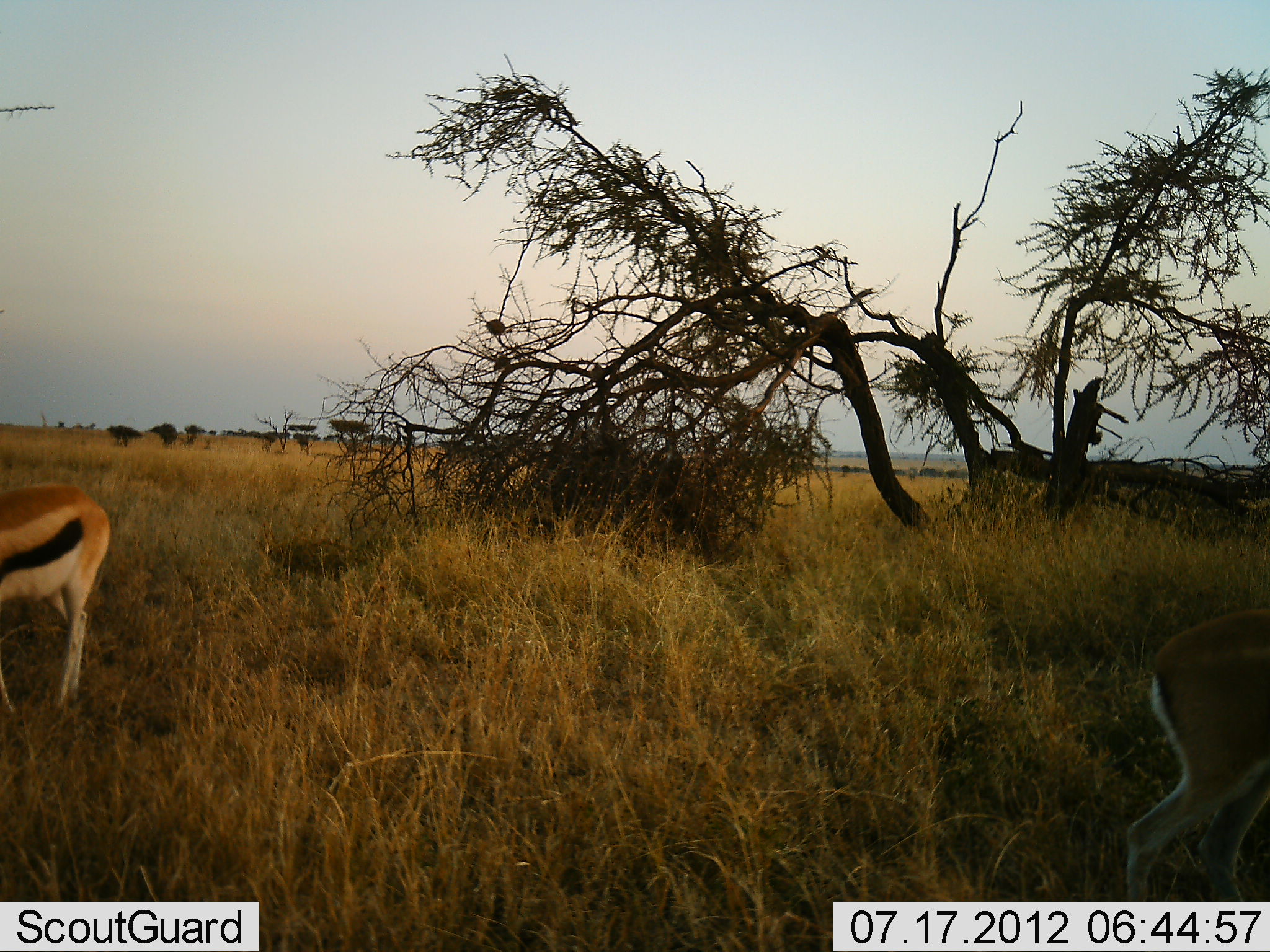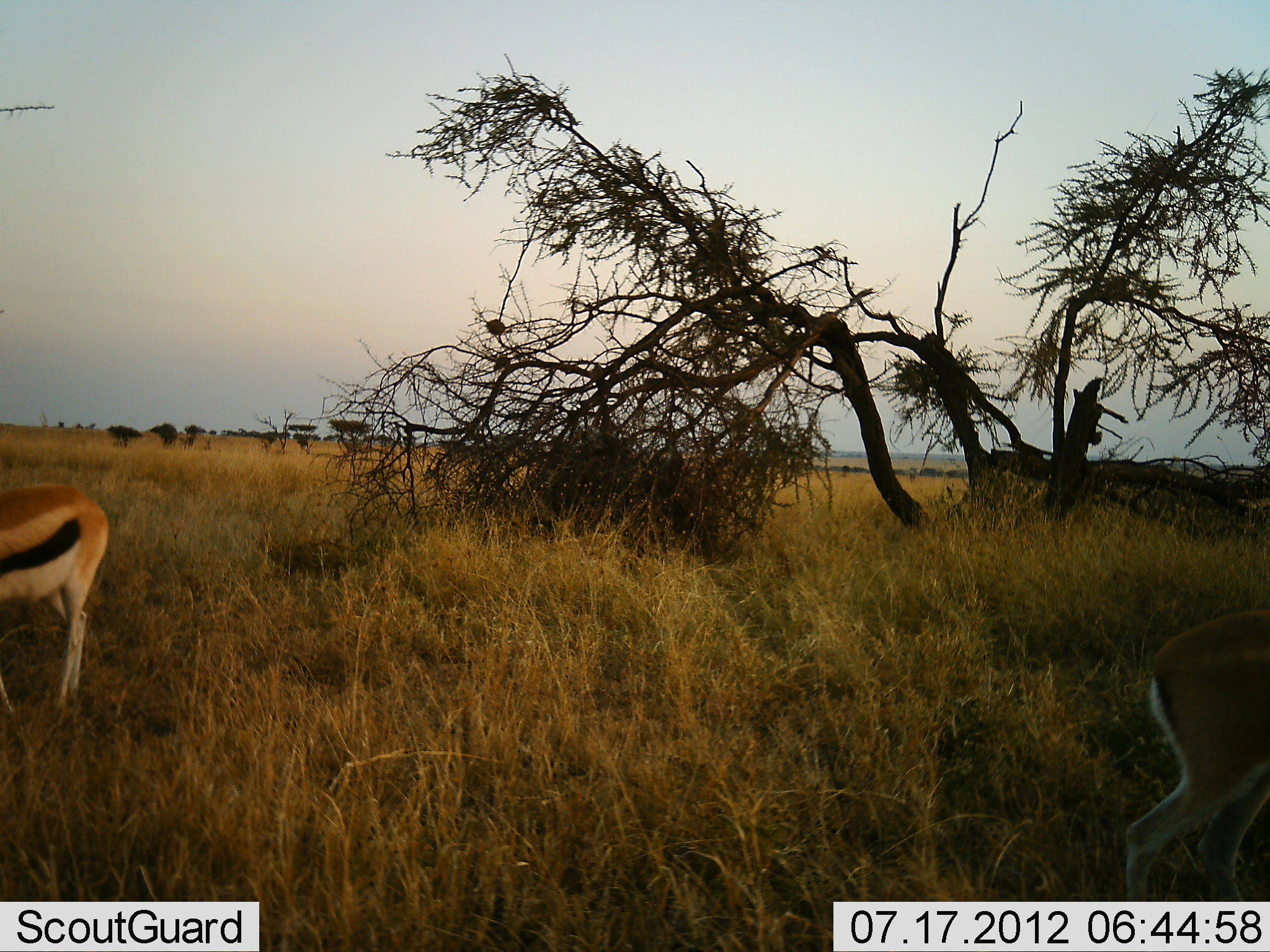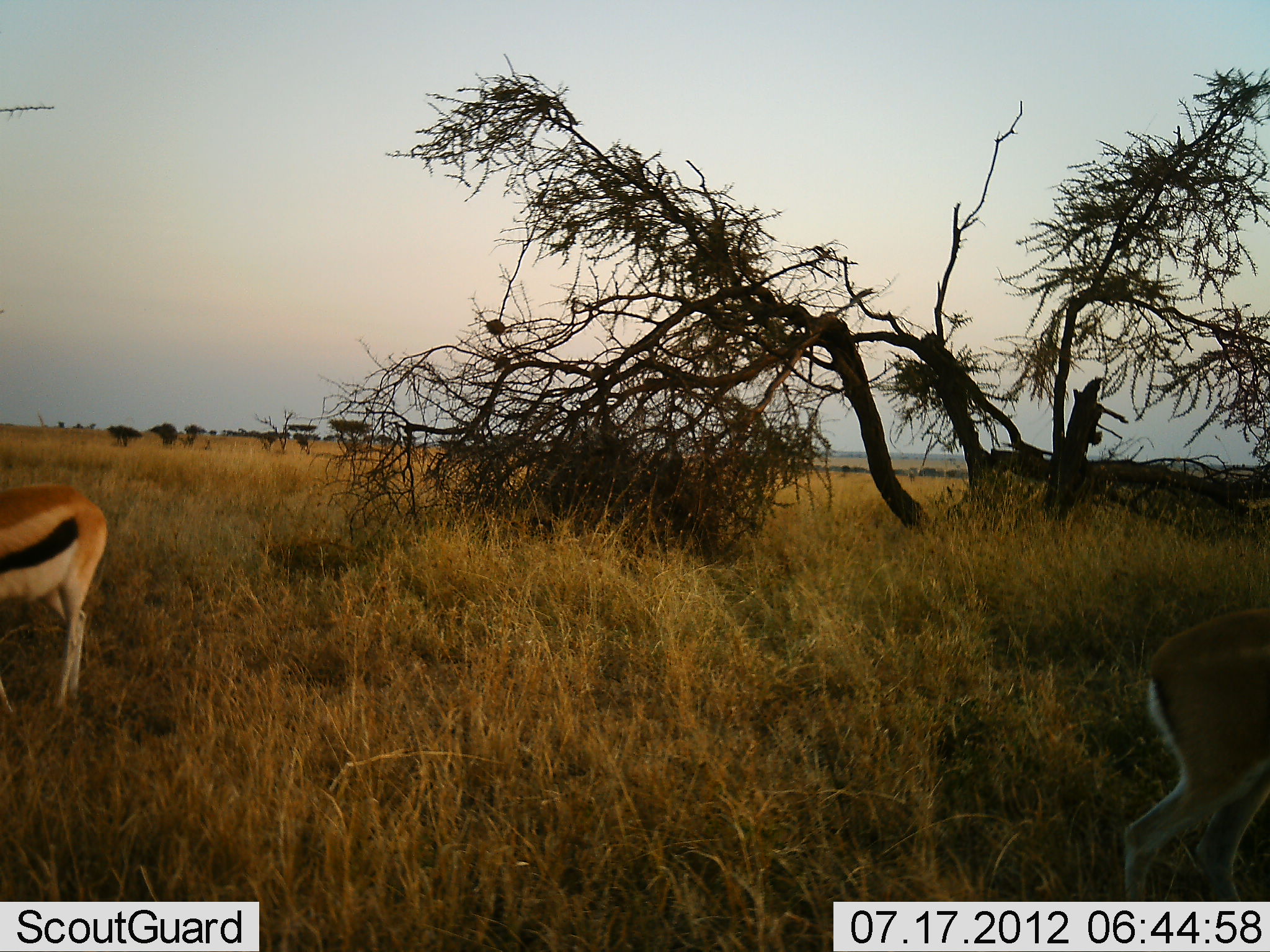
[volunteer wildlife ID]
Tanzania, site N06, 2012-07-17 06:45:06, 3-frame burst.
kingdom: Animalia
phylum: Chordata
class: Mammalia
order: Artiodactyla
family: Bovidae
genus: Eudorcas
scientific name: Eudorcas thomsonii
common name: thomson's gazelle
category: gazellethomsons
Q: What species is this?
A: Gazellethomsons (thomson's gazelle) (Eudorcas thomsonii).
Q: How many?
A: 2.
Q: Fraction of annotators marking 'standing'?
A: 80%.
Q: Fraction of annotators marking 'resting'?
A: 0%.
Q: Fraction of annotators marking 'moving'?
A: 0%.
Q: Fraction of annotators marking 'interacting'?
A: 0%.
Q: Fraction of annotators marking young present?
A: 0%.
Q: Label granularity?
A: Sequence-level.